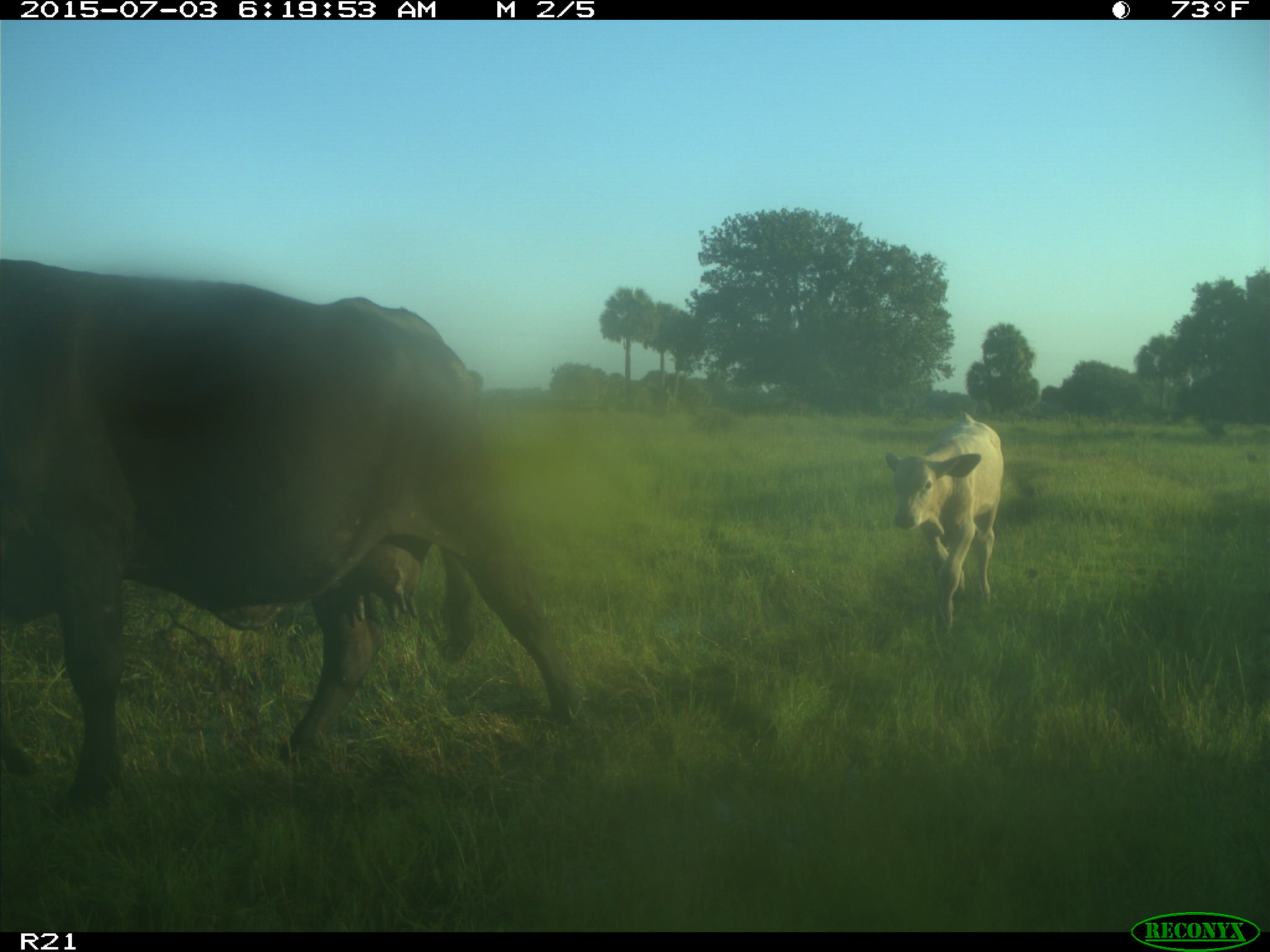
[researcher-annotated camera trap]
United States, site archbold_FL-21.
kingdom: Animalia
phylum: Chordata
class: Mammalia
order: Artiodactyla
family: Bovidae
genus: Bos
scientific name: Bos taurus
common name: domestic cow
Bos taurus (domestic cow).